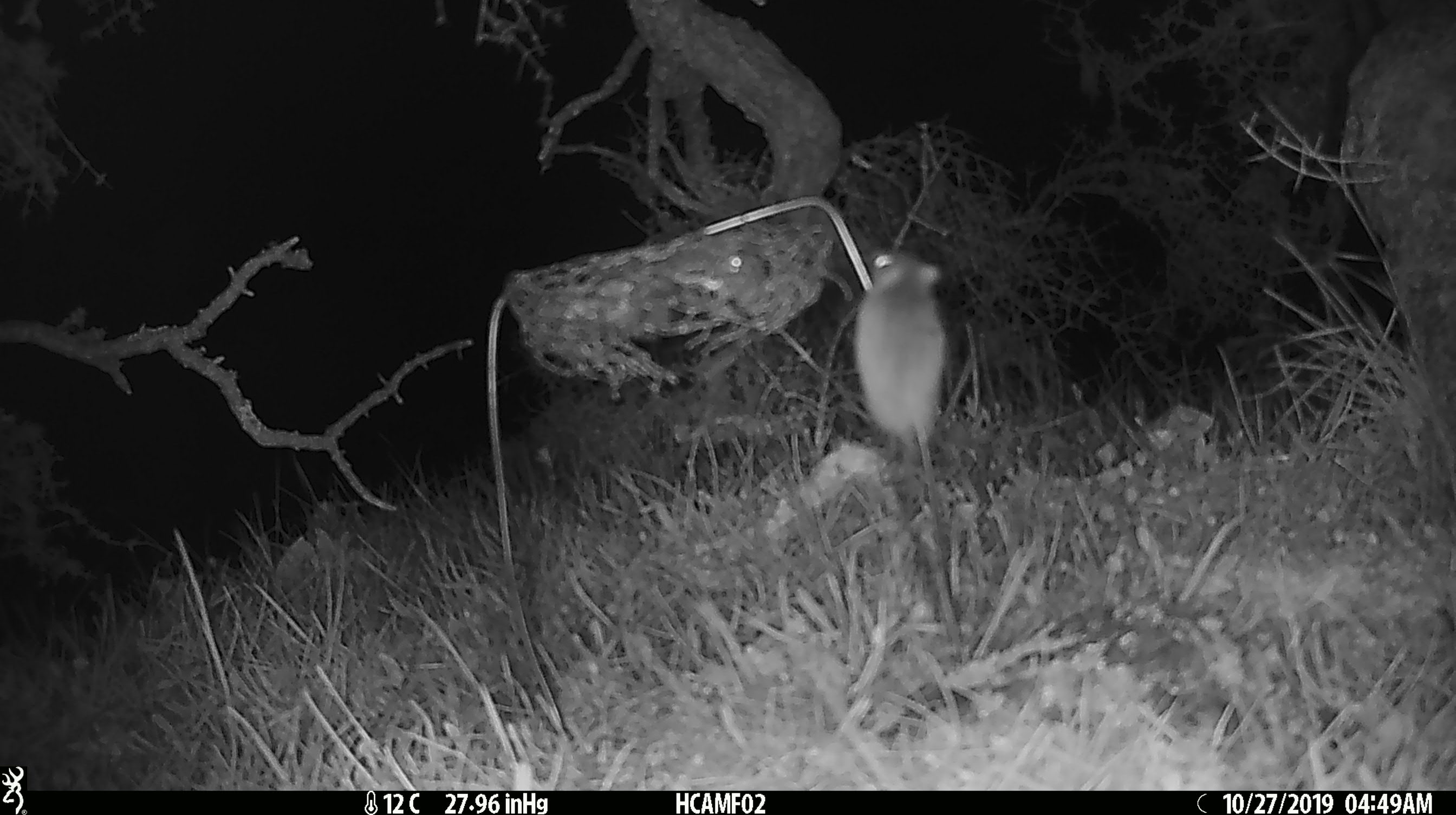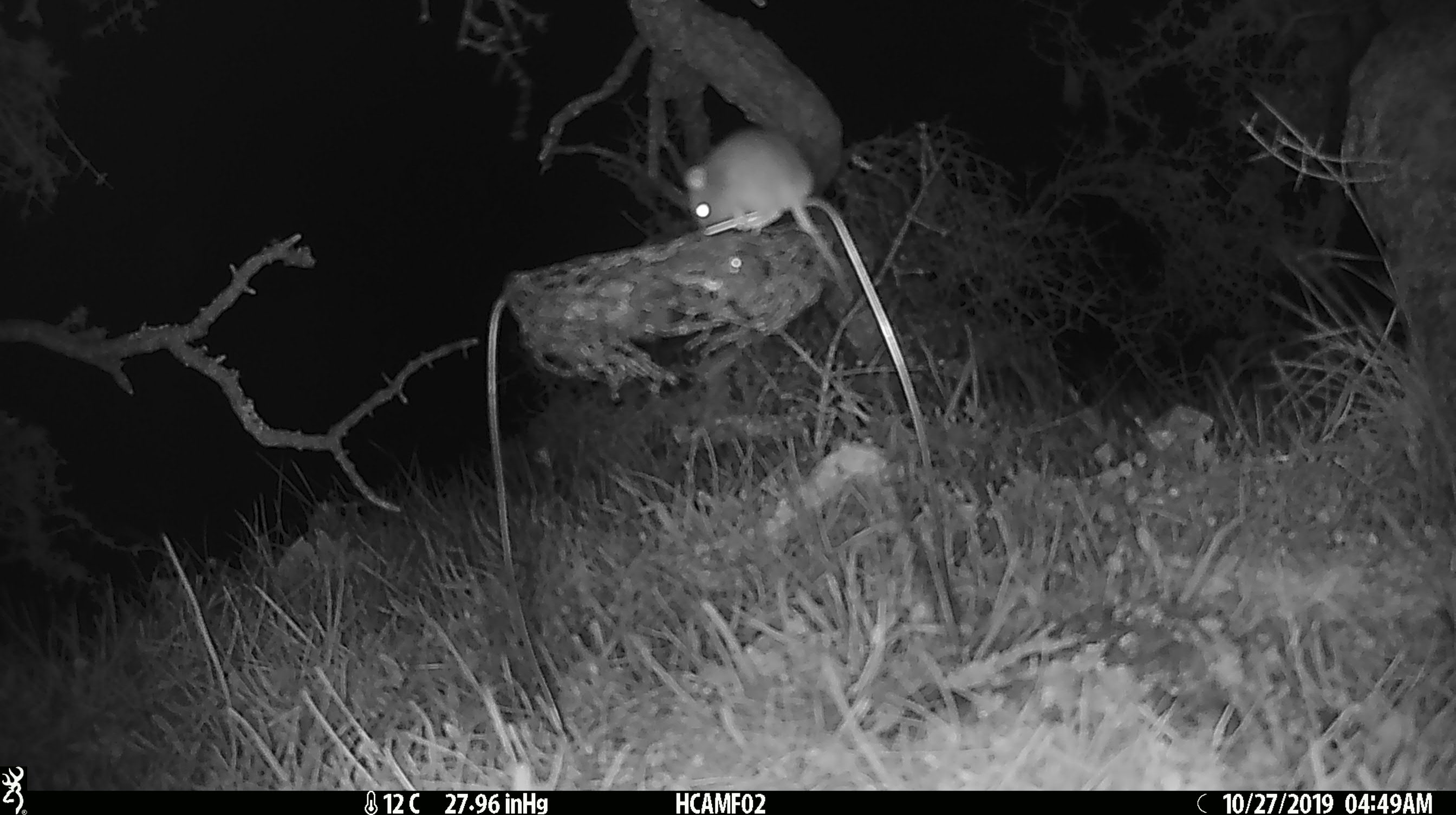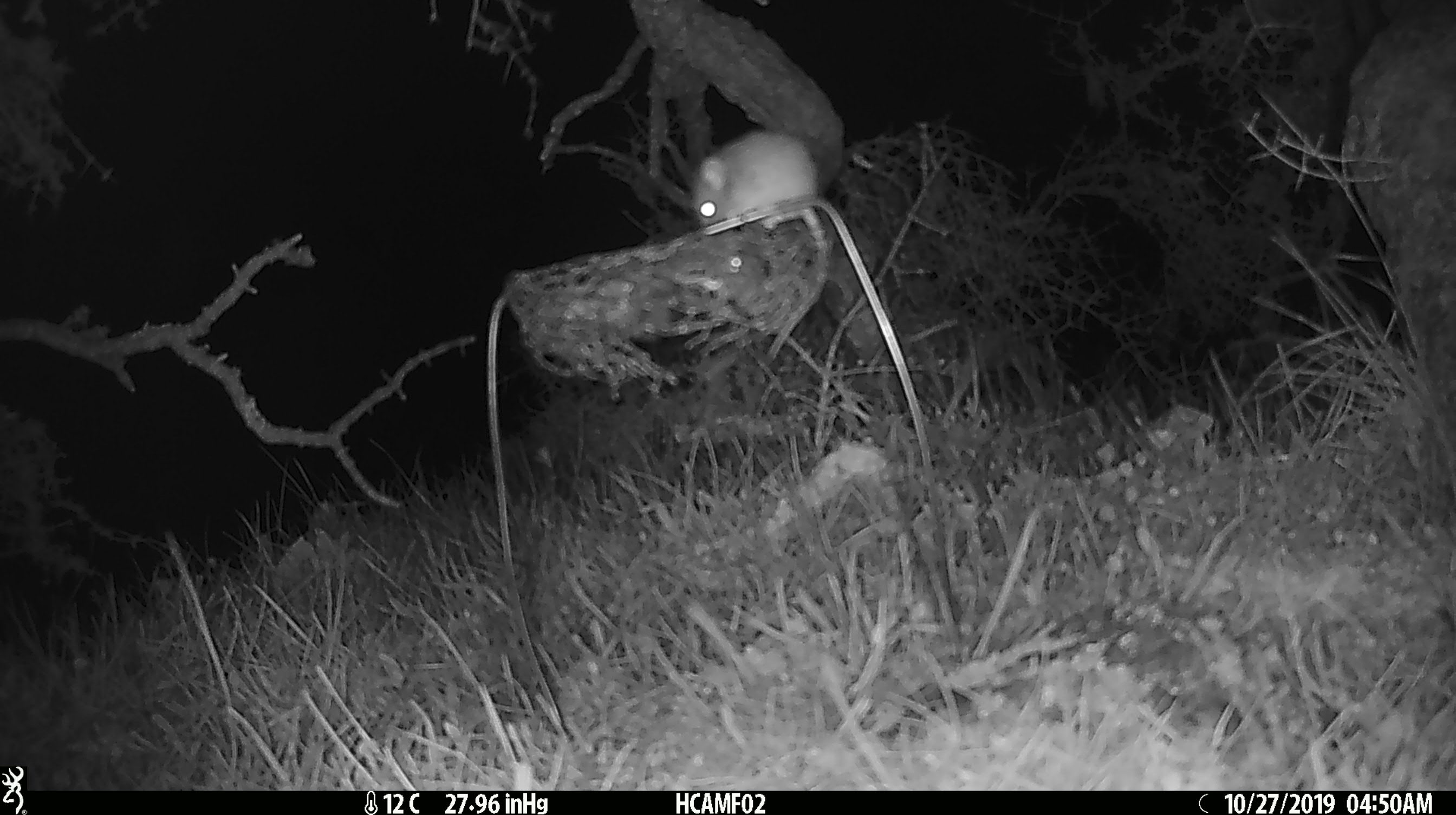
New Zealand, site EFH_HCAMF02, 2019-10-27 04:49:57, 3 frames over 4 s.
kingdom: Animalia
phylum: Chordata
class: Mammalia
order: Rodentia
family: Muridae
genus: Mus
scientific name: Mus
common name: mouse